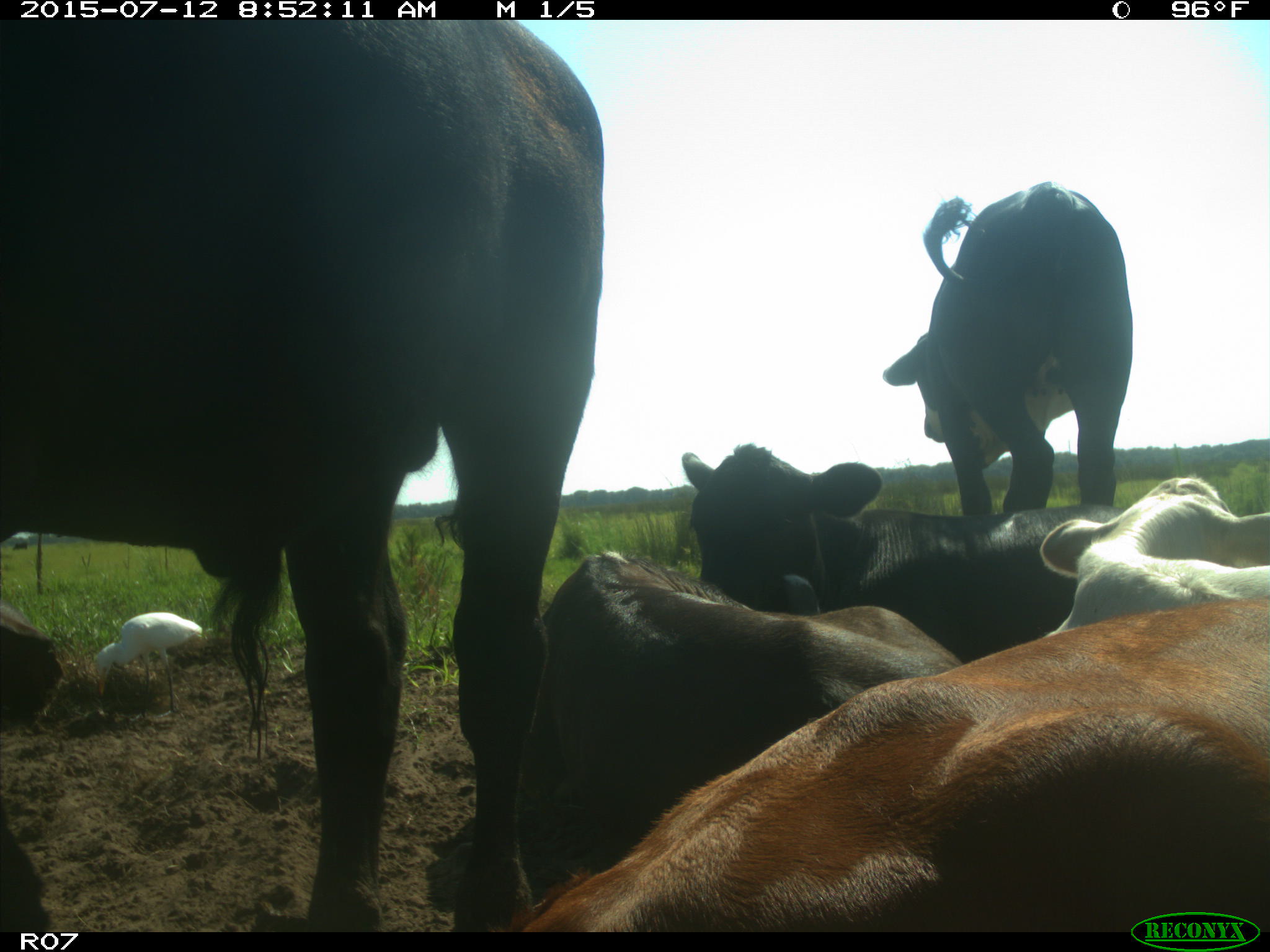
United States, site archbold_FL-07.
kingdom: Animalia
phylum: Chordata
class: Mammalia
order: Artiodactyla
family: Bovidae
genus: Bos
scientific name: Bos taurus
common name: domestic cow